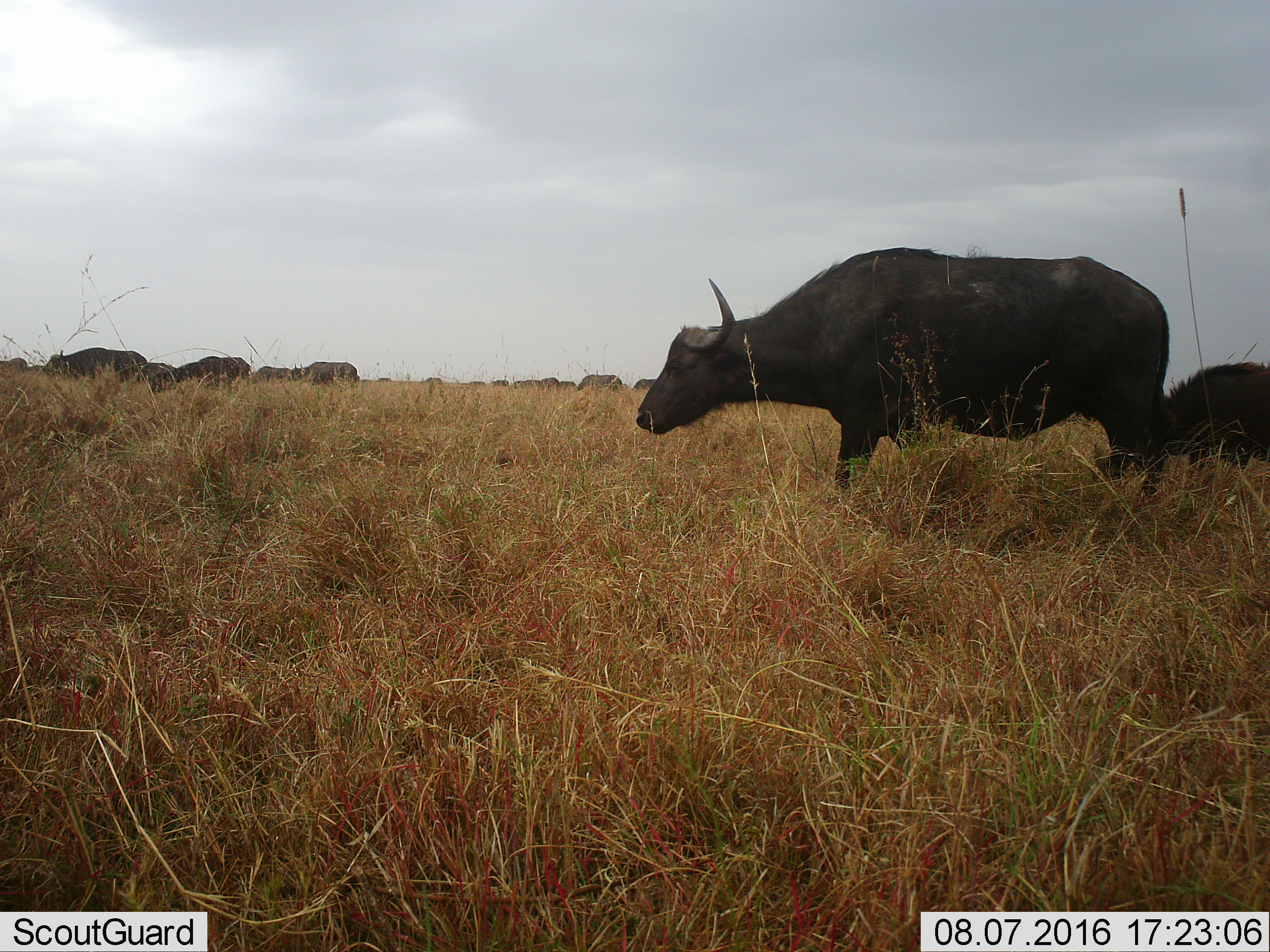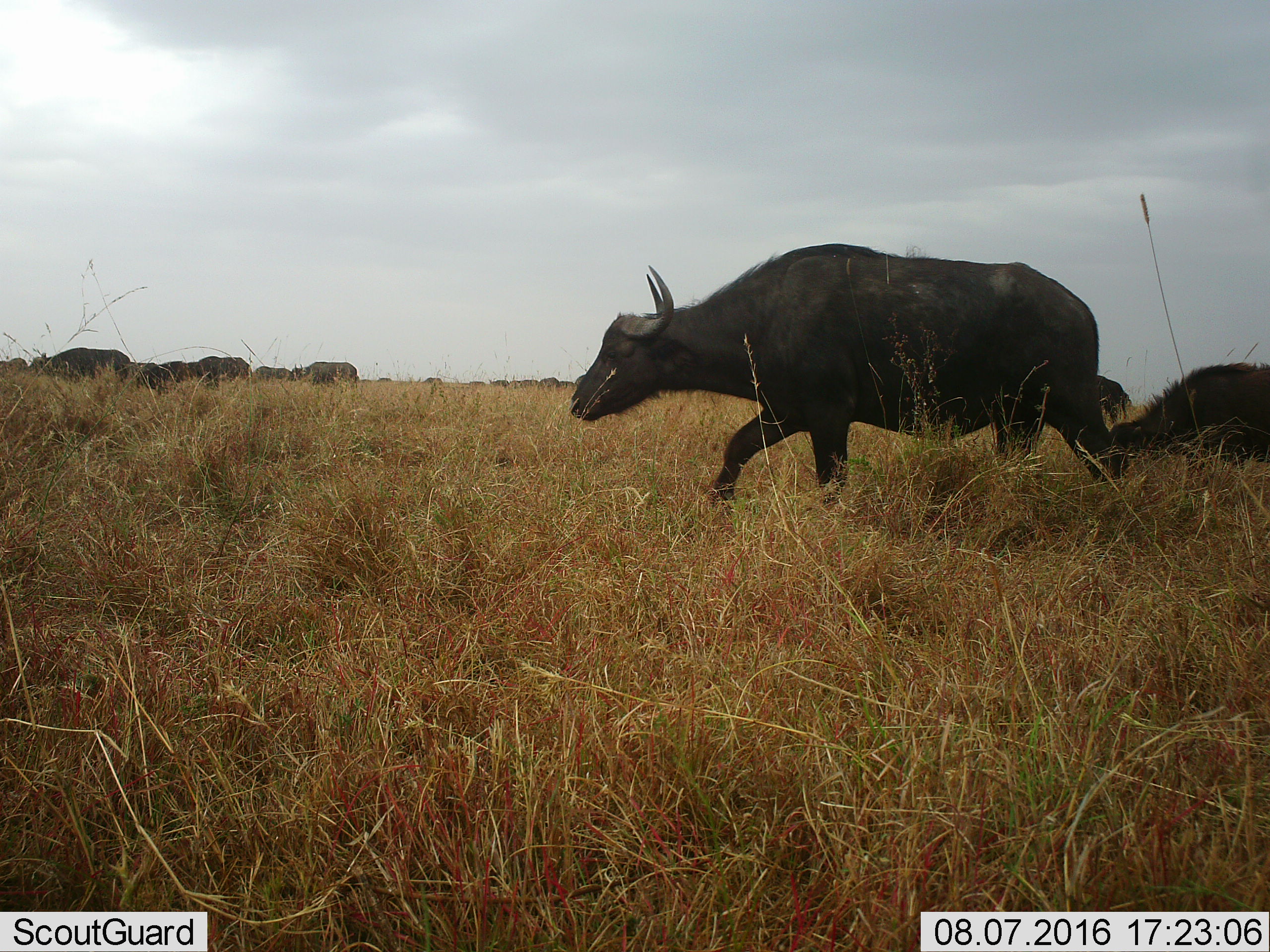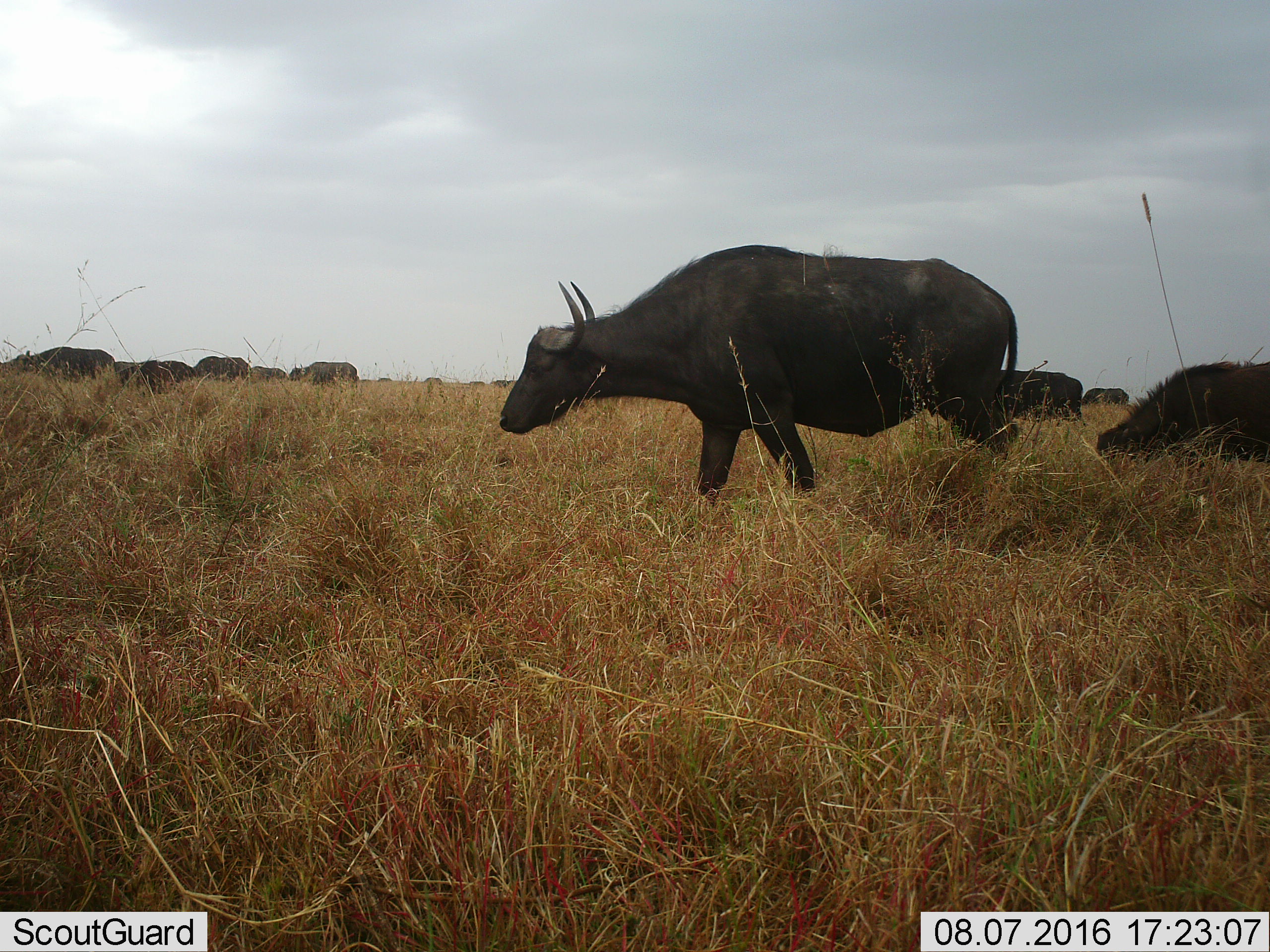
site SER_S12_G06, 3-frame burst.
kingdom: Animalia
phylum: Chordata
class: Mammalia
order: Artiodactyla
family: Bovidae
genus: Syncerus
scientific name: Syncerus caffer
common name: african buffalo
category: buffalo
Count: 11-50.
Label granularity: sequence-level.